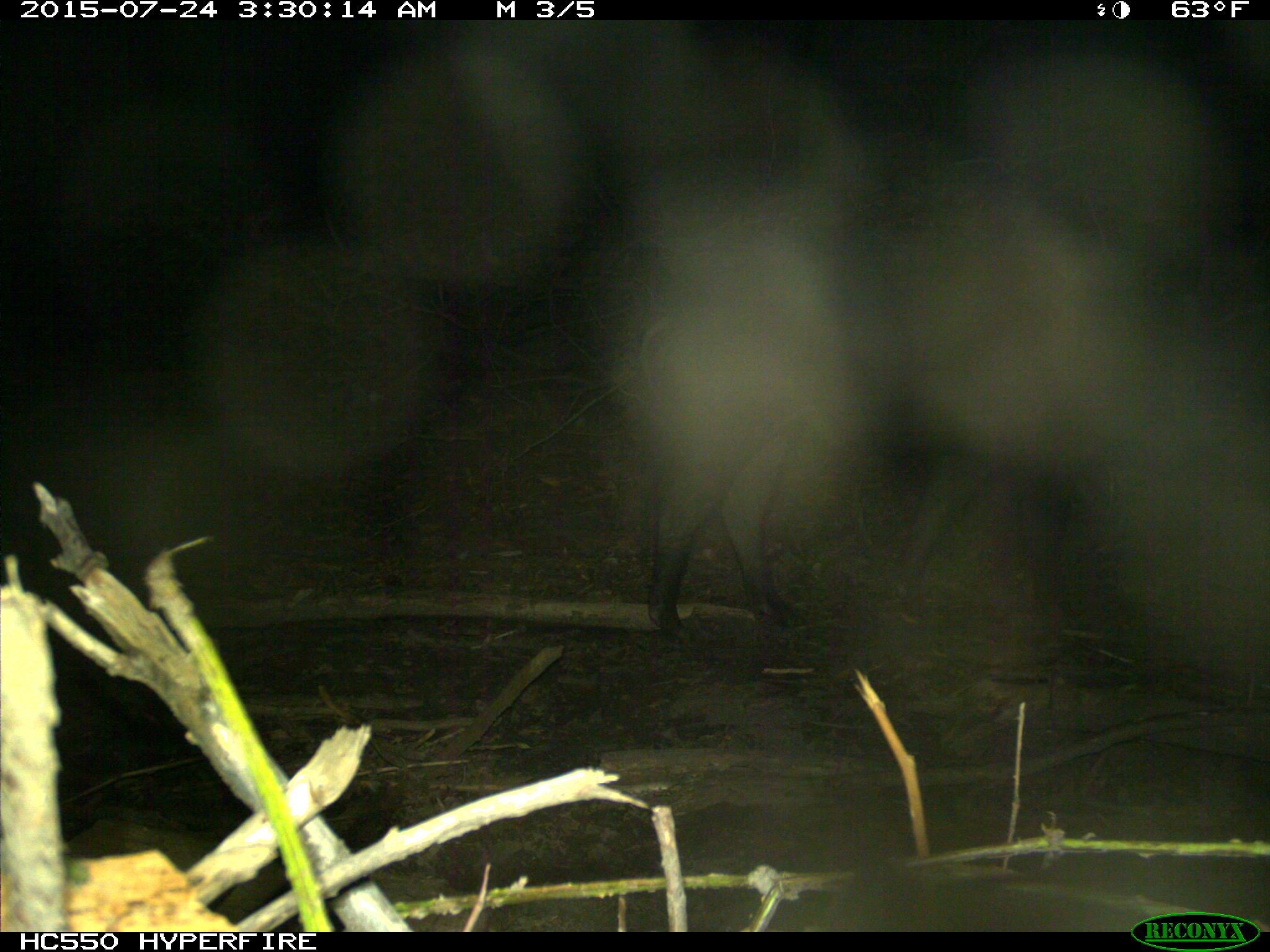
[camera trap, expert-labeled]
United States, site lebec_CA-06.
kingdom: Animalia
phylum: Chordata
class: Mammalia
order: Artiodactyla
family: Suidae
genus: Sus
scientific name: Sus scrofa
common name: wild boar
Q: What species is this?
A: Sus scrofa (wild boar).